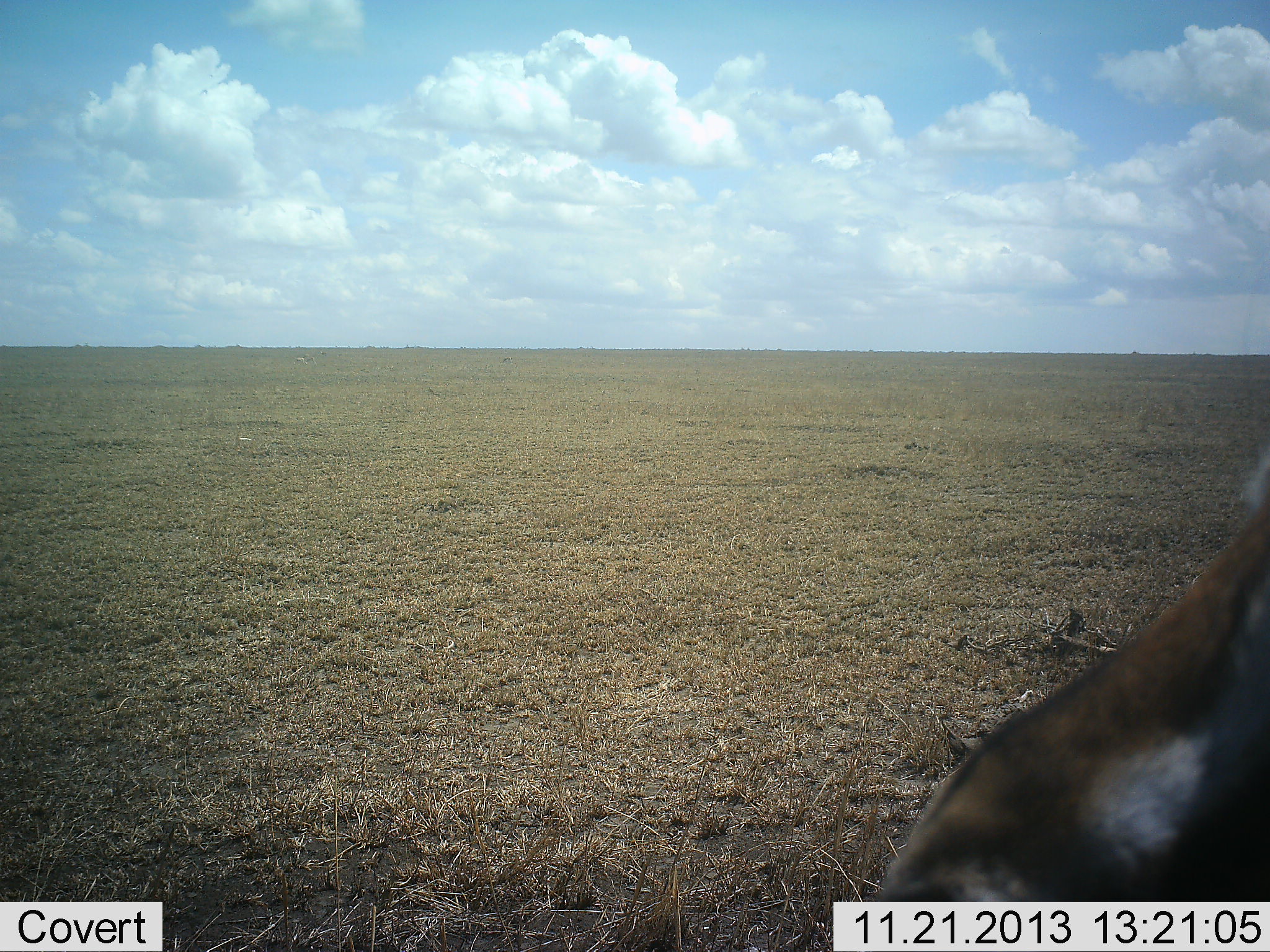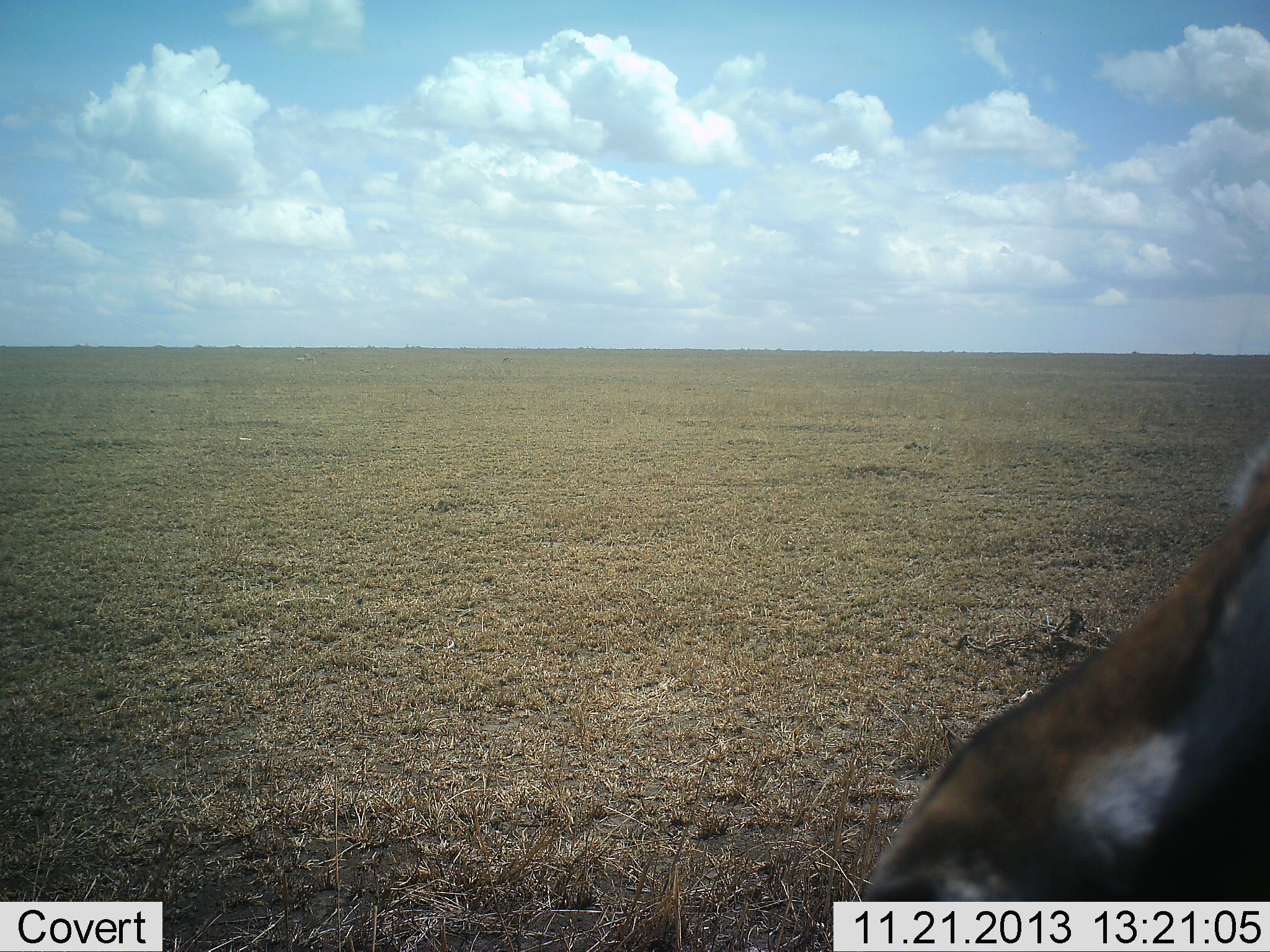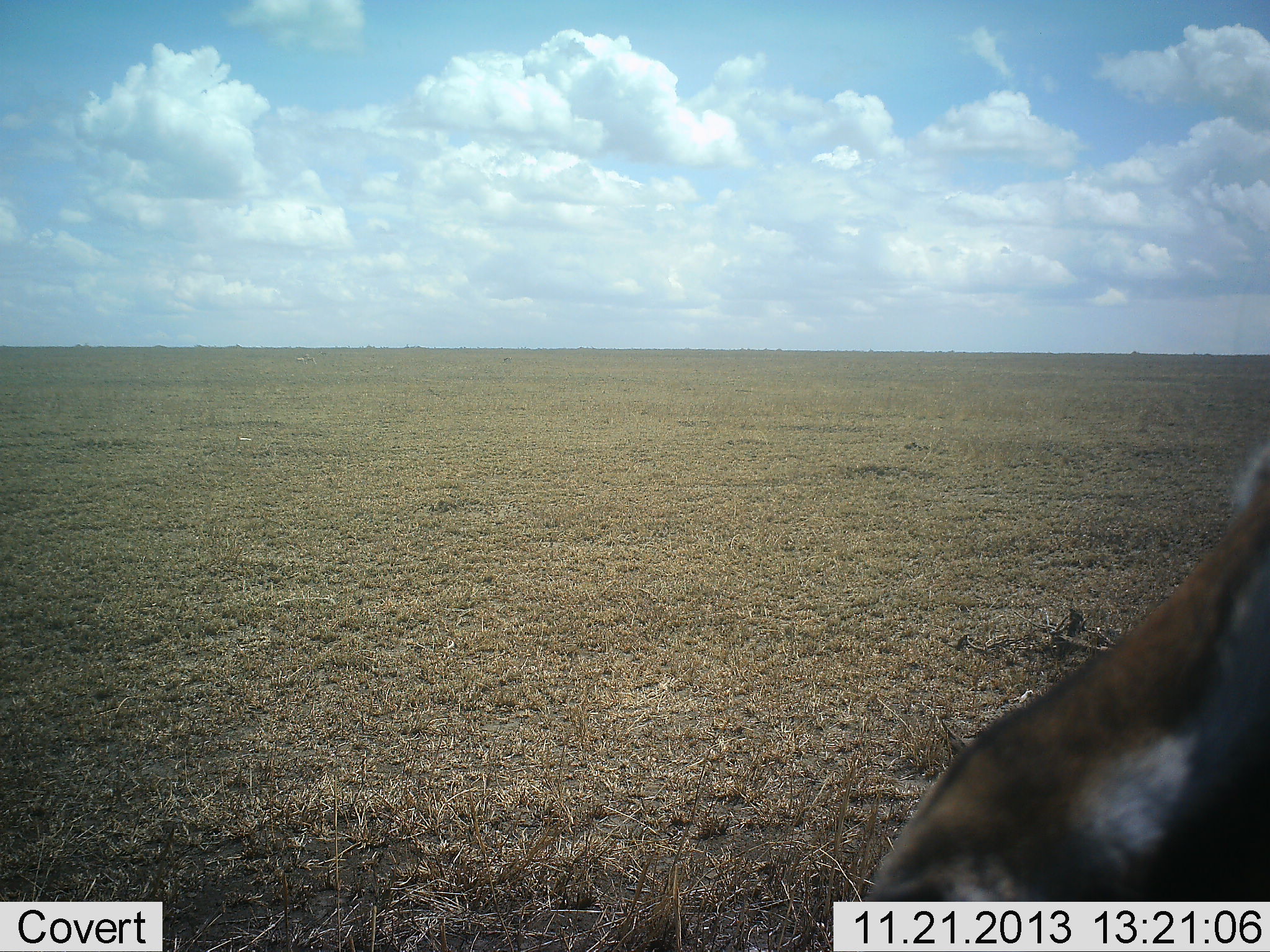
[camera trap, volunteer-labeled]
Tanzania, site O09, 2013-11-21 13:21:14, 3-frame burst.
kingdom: Animalia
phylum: Chordata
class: Mammalia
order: Artiodactyla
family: Bovidae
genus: Eudorcas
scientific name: Eudorcas thomsonii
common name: thomson's gazelle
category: gazellethomsons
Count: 1.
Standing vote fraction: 80%.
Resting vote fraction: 20%.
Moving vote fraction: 0%.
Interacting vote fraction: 0%.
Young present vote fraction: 0%.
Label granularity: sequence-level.